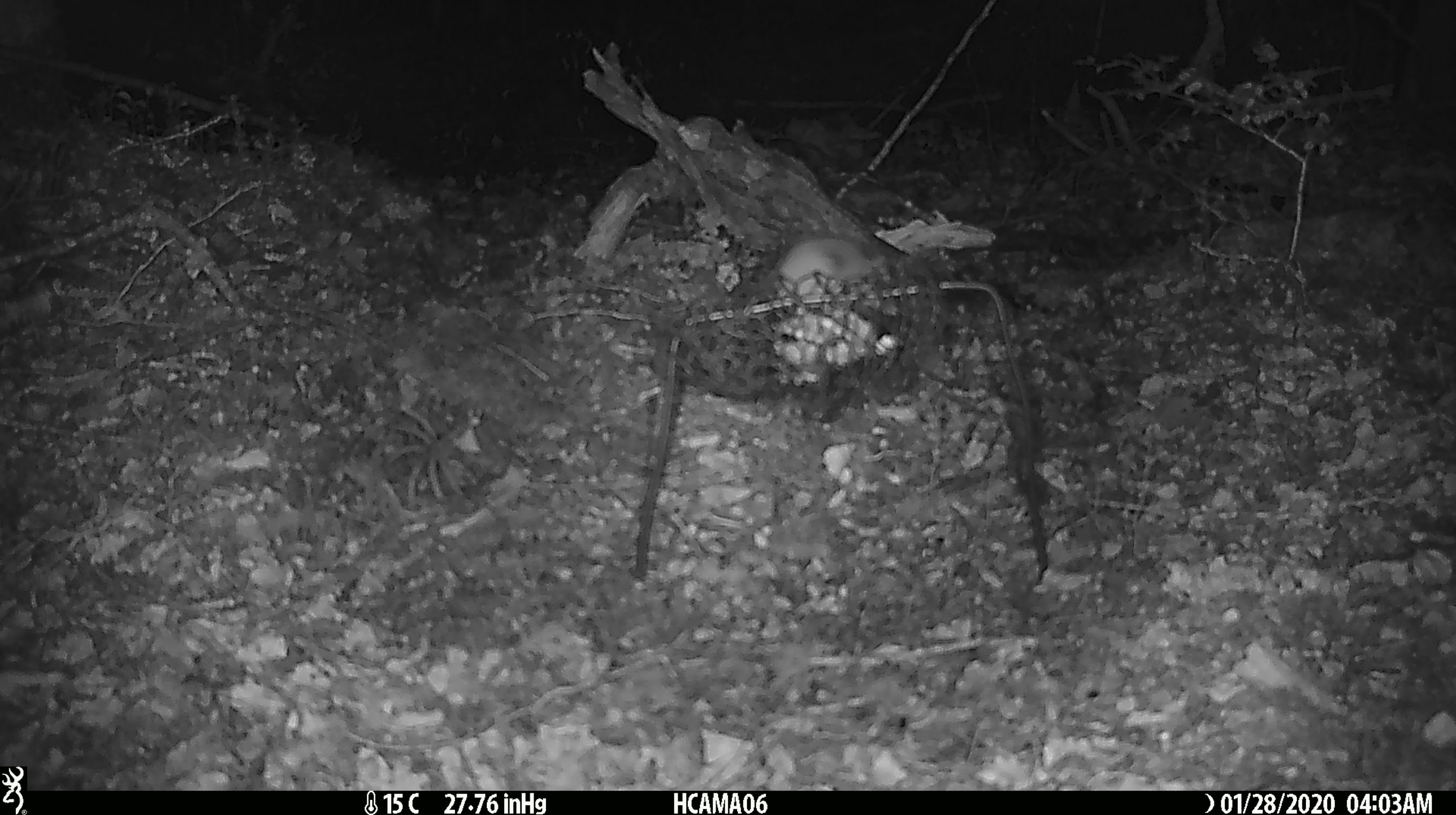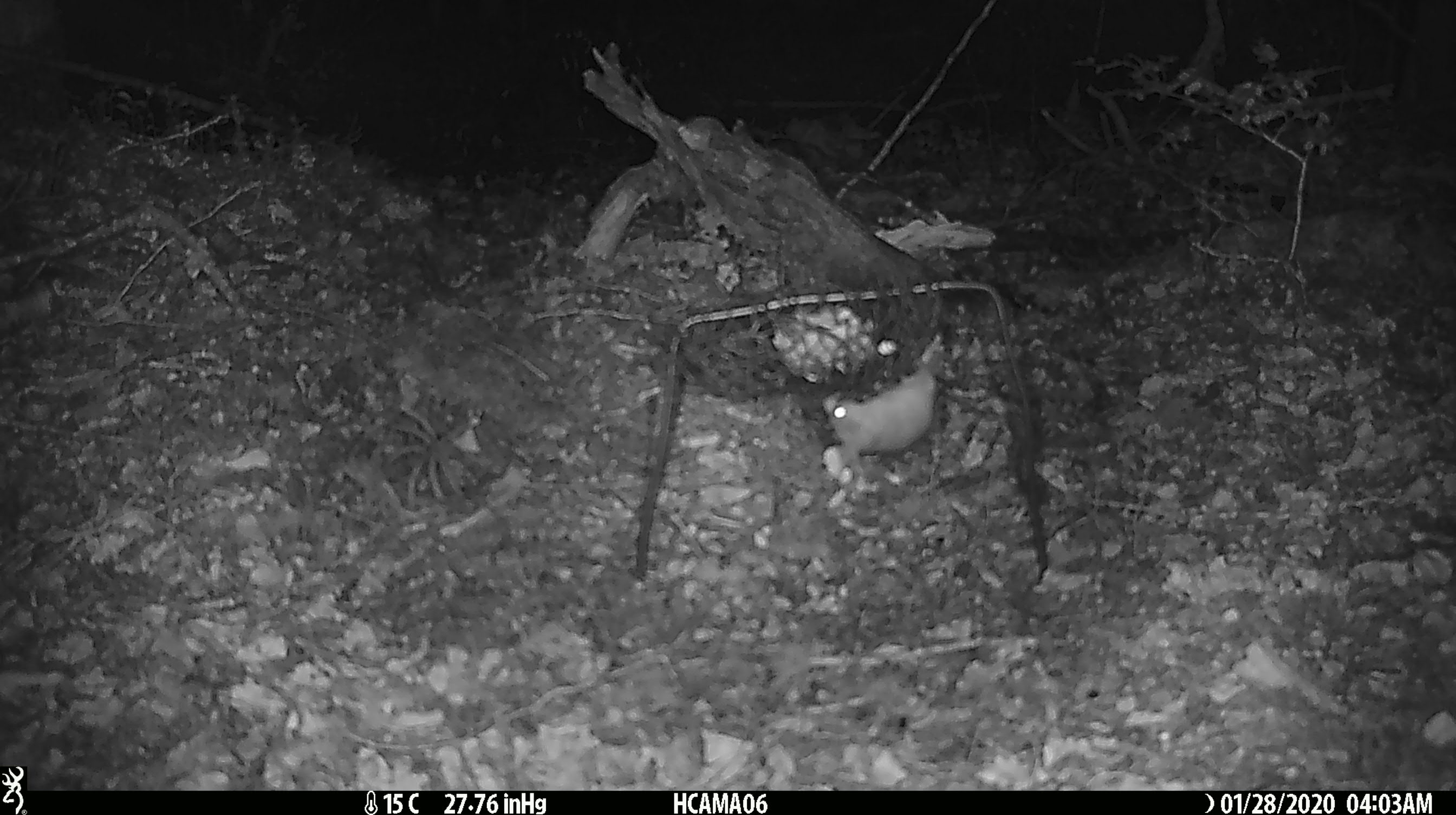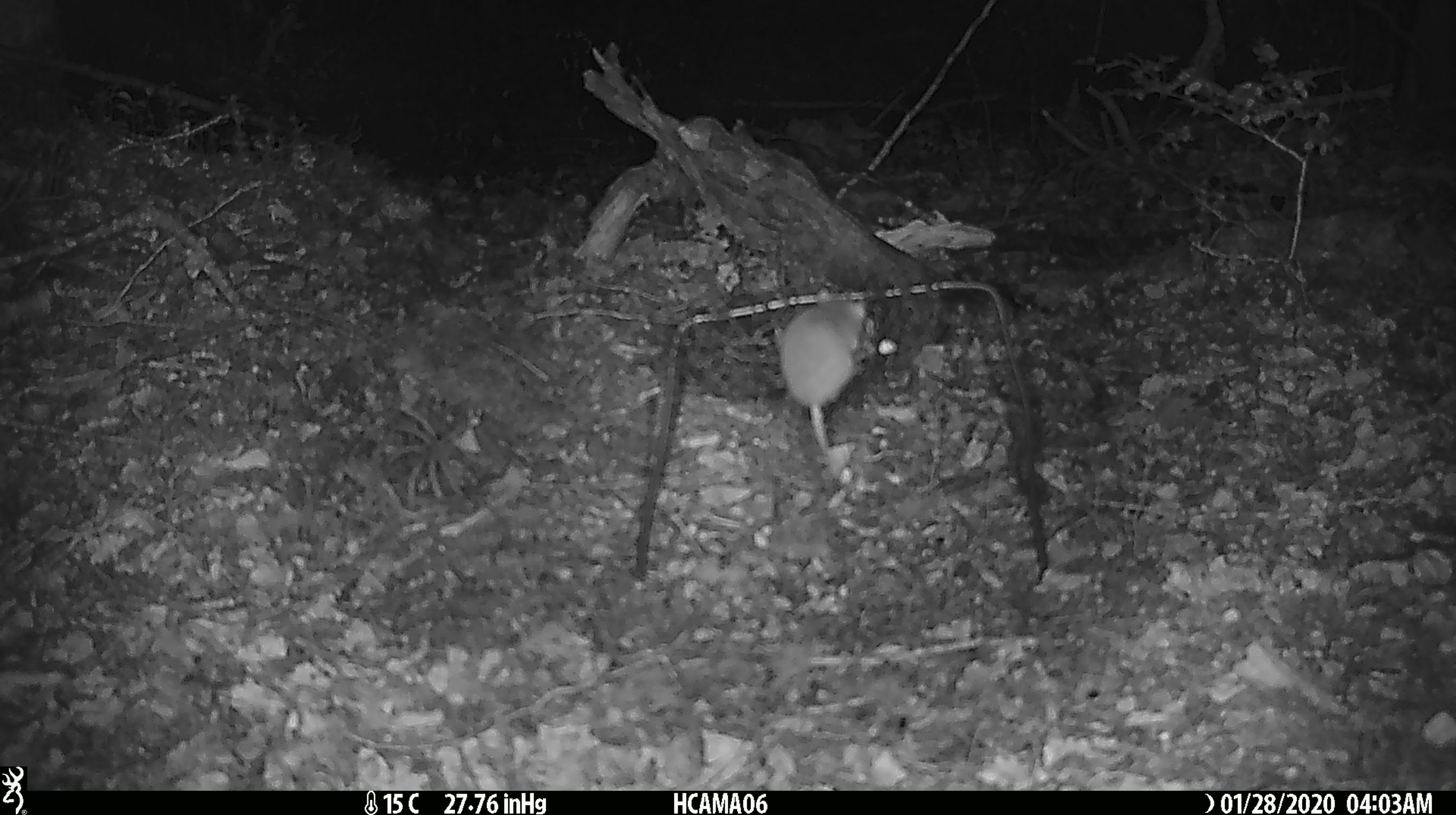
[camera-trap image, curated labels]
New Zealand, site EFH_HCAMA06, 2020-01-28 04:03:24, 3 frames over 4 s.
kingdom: Animalia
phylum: Chordata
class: Mammalia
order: Rodentia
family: Muridae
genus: Mus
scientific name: Mus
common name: mouse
Mouse (Mus).